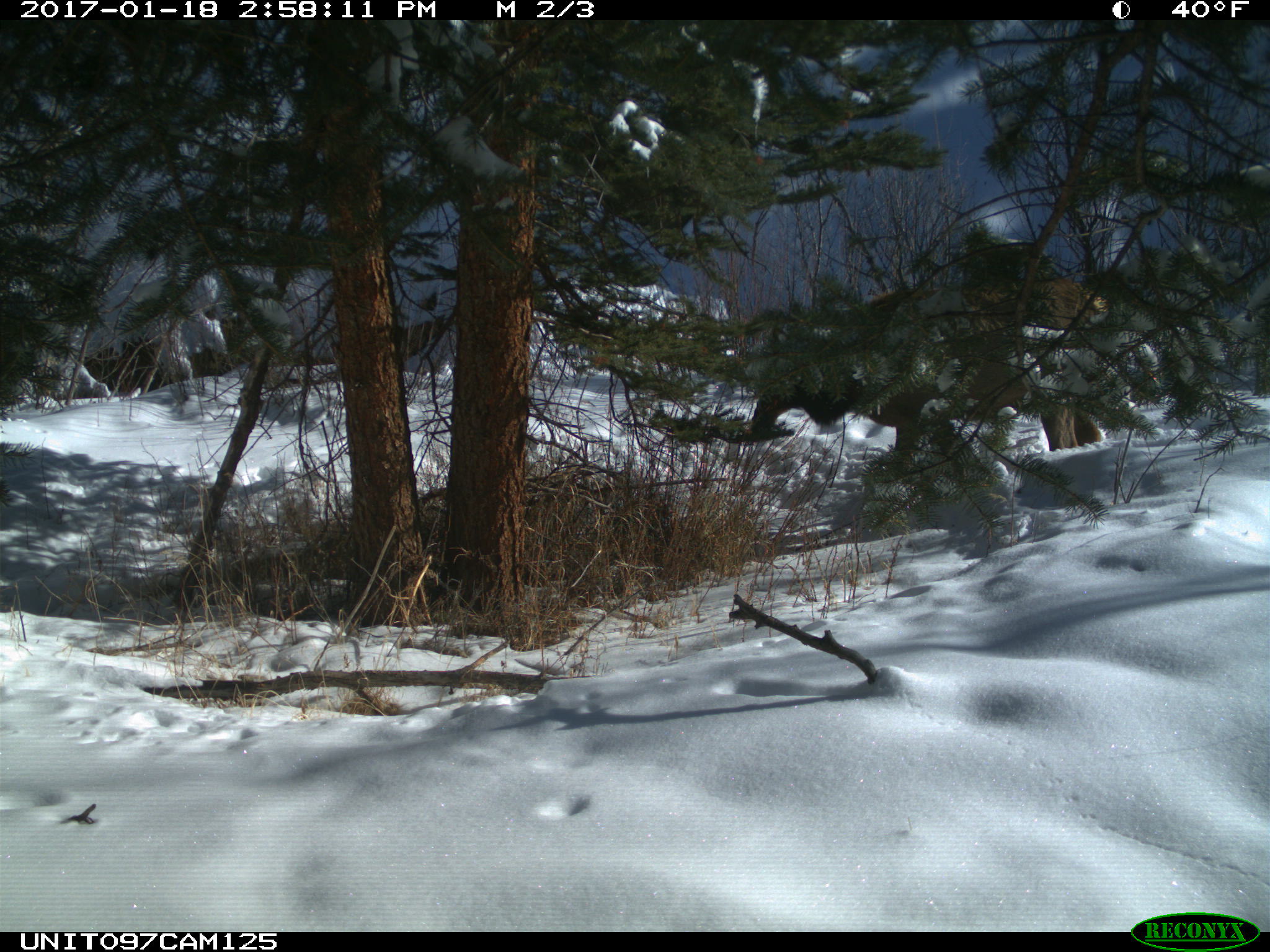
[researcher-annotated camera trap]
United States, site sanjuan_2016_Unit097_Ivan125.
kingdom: Animalia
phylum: Chordata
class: Mammalia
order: Artiodactyla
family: Cervidae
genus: Cervus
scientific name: Cervus elaphus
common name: red deer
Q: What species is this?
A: Cervus elaphus (red deer).